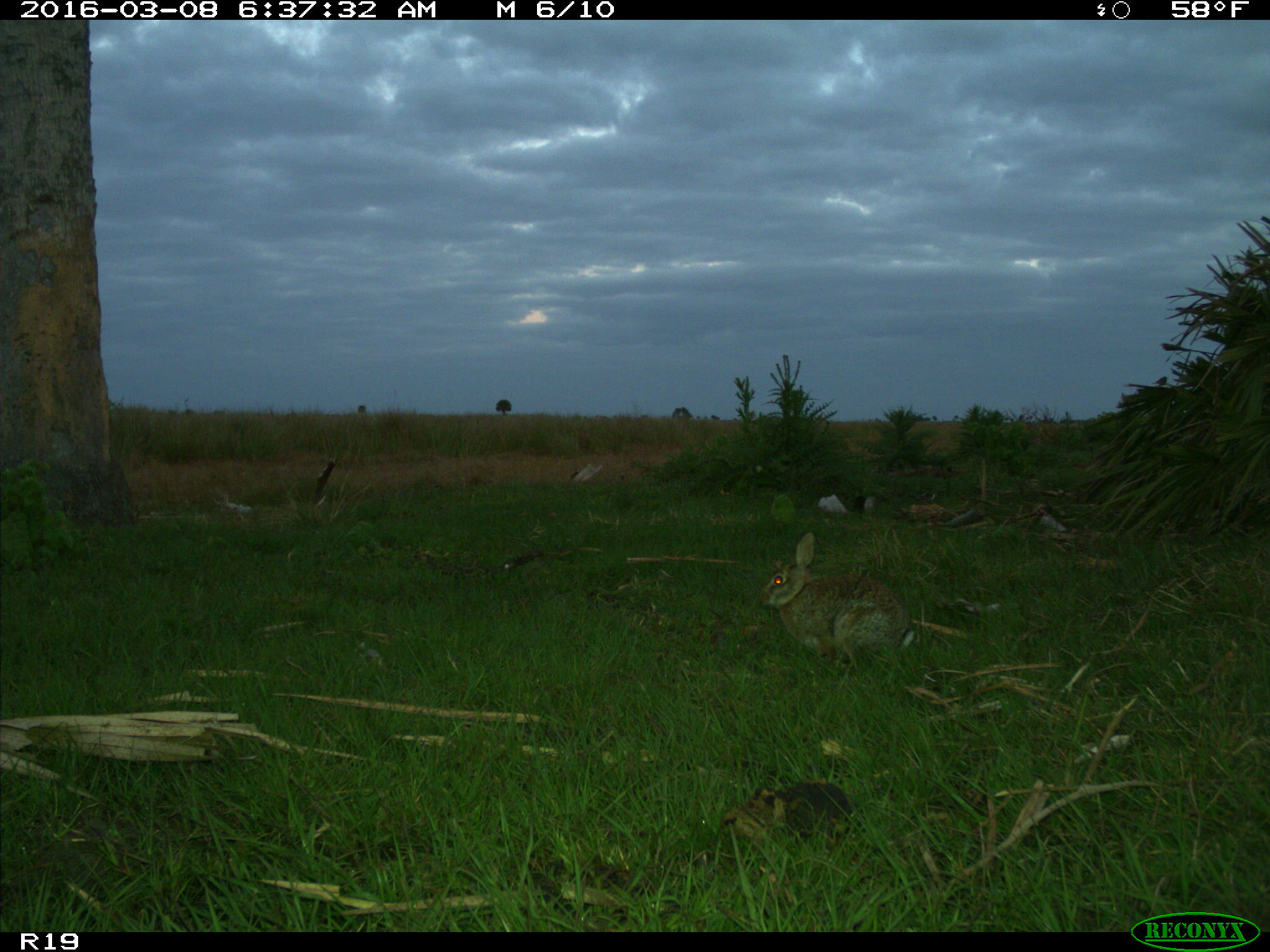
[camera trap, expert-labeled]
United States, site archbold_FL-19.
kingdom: Animalia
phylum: Chordata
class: Mammalia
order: Lagomorpha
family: Leporidae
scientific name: Leporidae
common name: rabbits and hares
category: unidentified rabbit